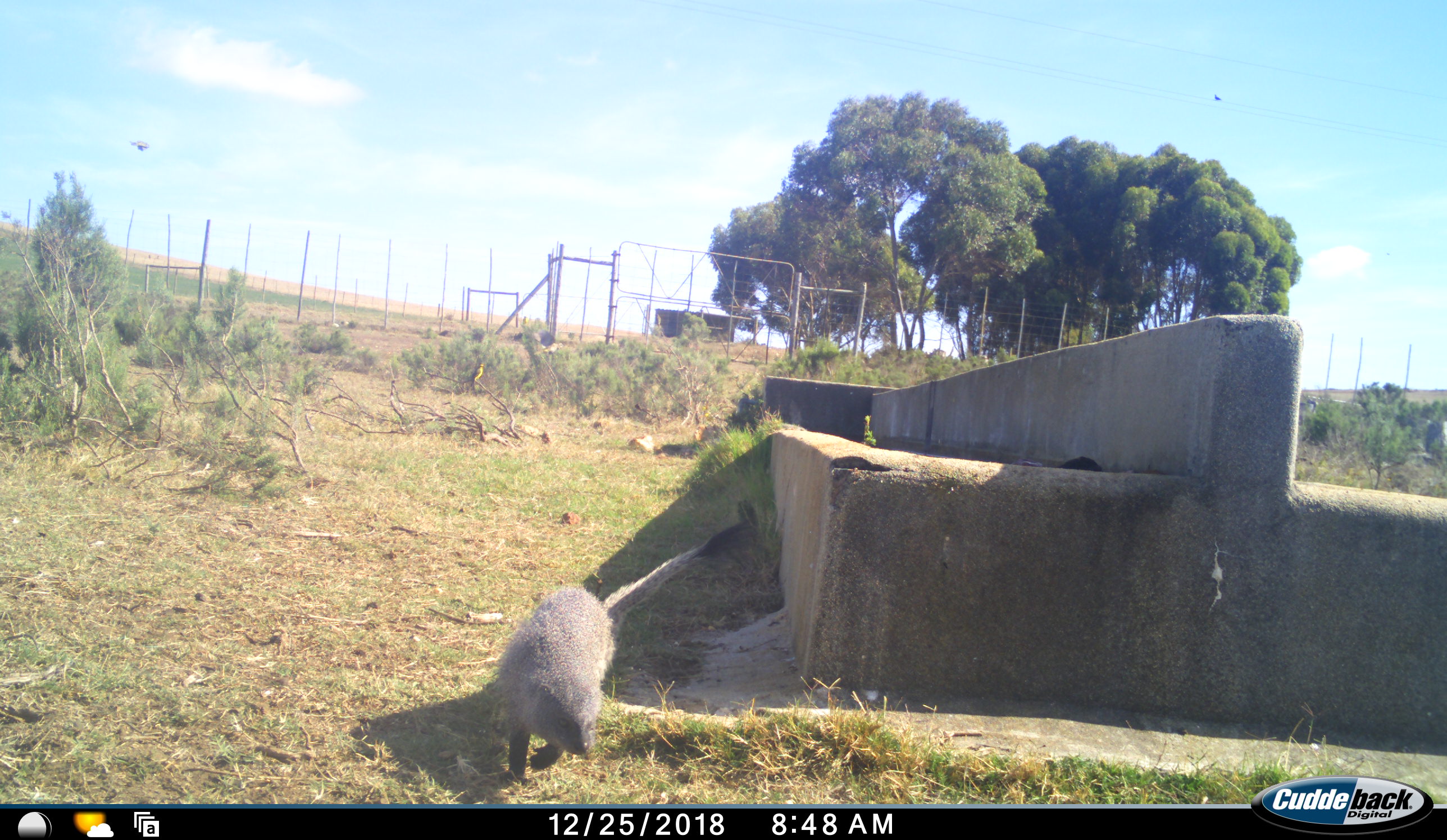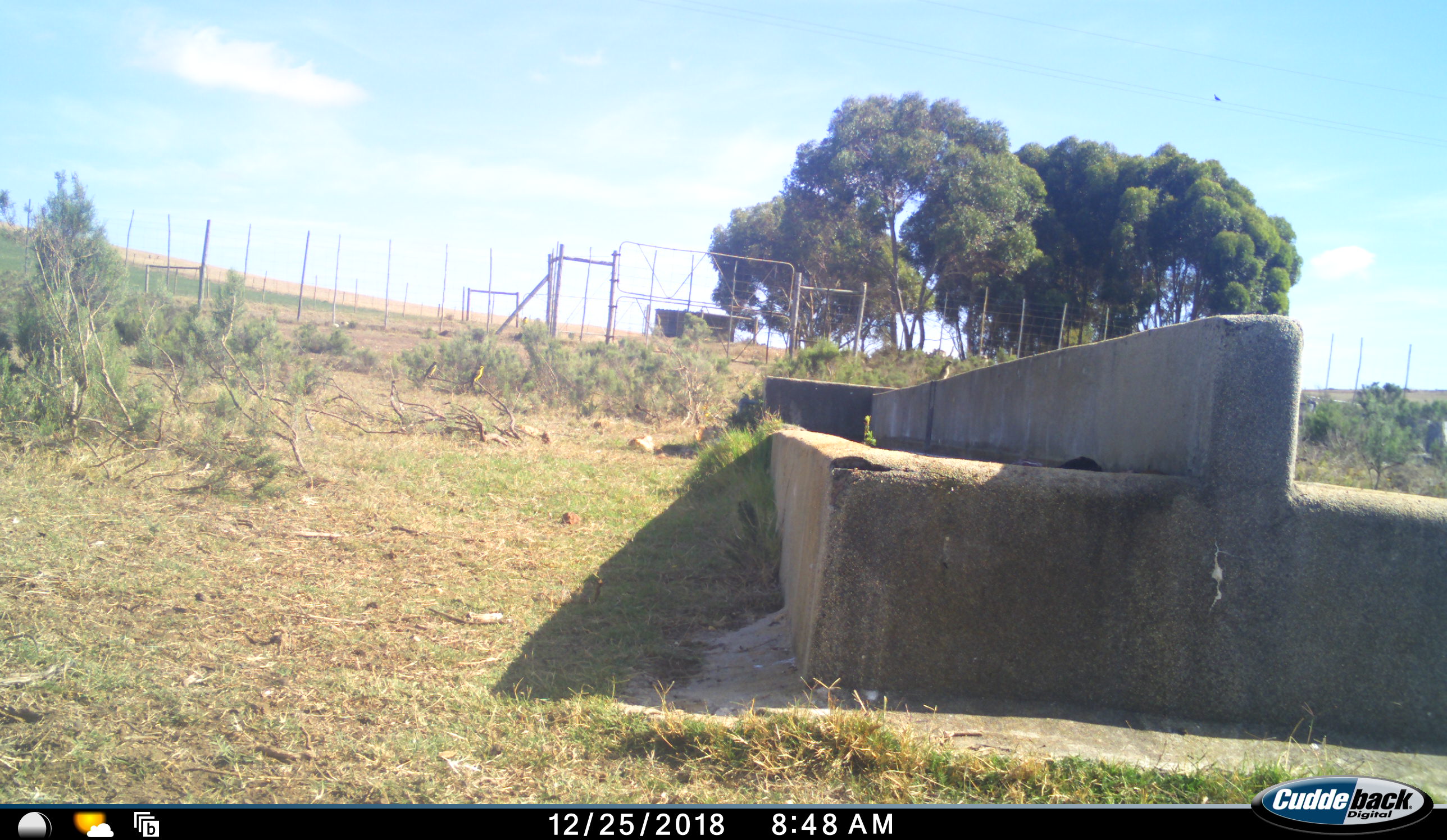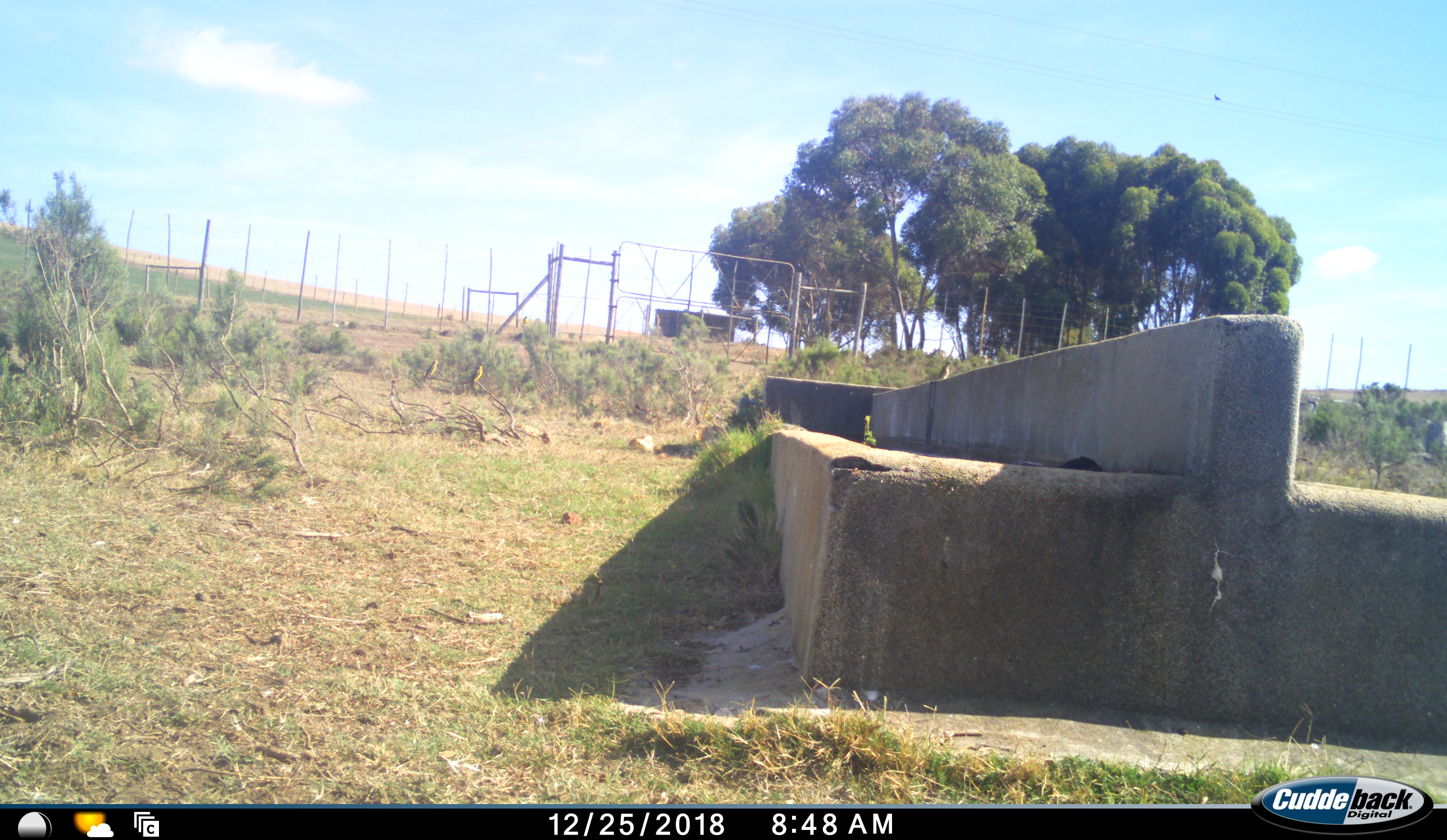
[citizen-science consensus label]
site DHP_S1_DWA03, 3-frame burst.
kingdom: Animalia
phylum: Chordata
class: Mammalia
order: Carnivora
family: Herpestidae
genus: Herpestes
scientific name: Herpestes ichneumon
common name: egyptian mongoose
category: mongooseegyptianlargegrey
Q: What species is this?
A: Mongooseegyptianlargegrey (egyptian mongoose) (Herpestes ichneumon).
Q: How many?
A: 1.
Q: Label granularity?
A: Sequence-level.